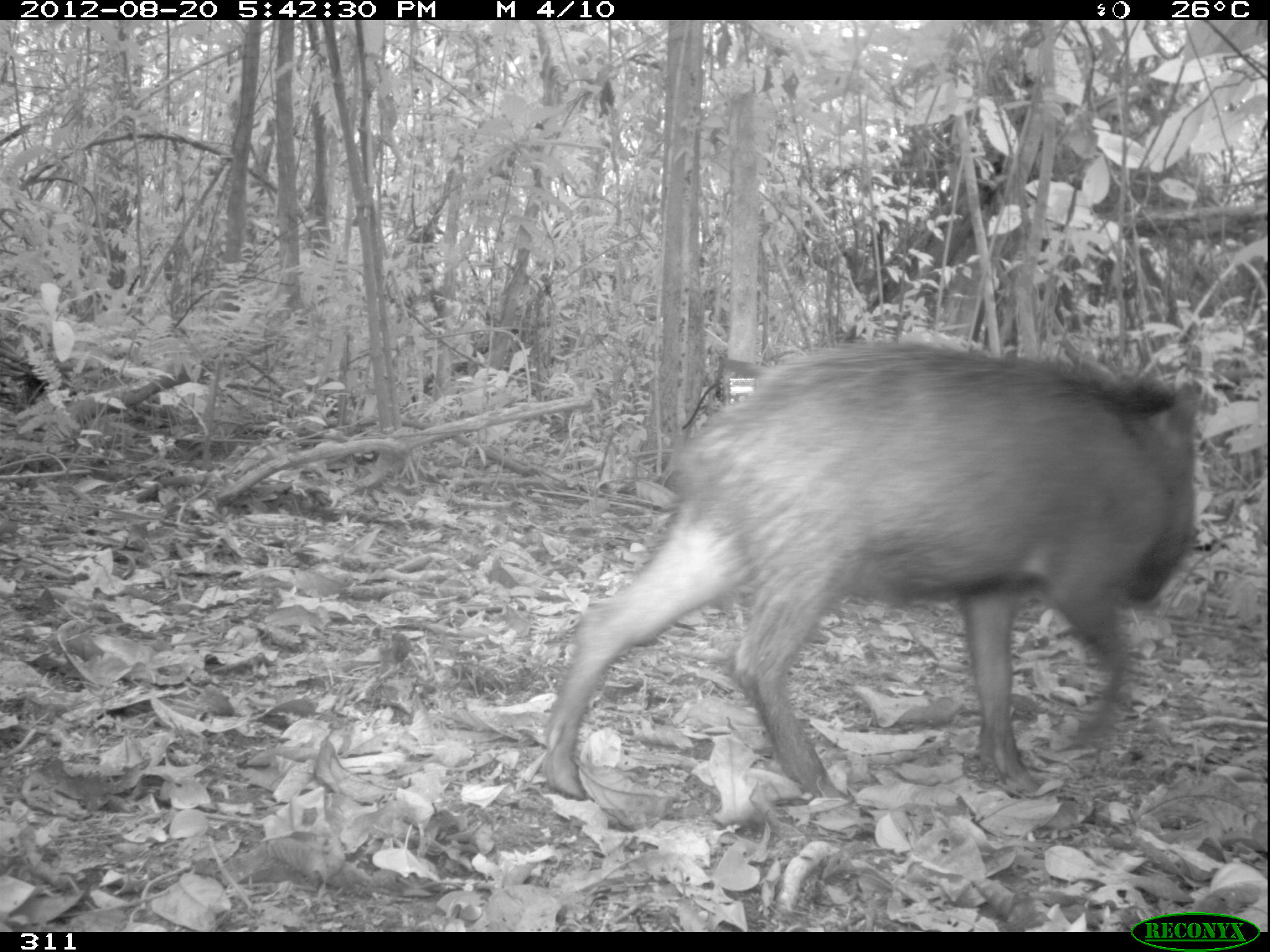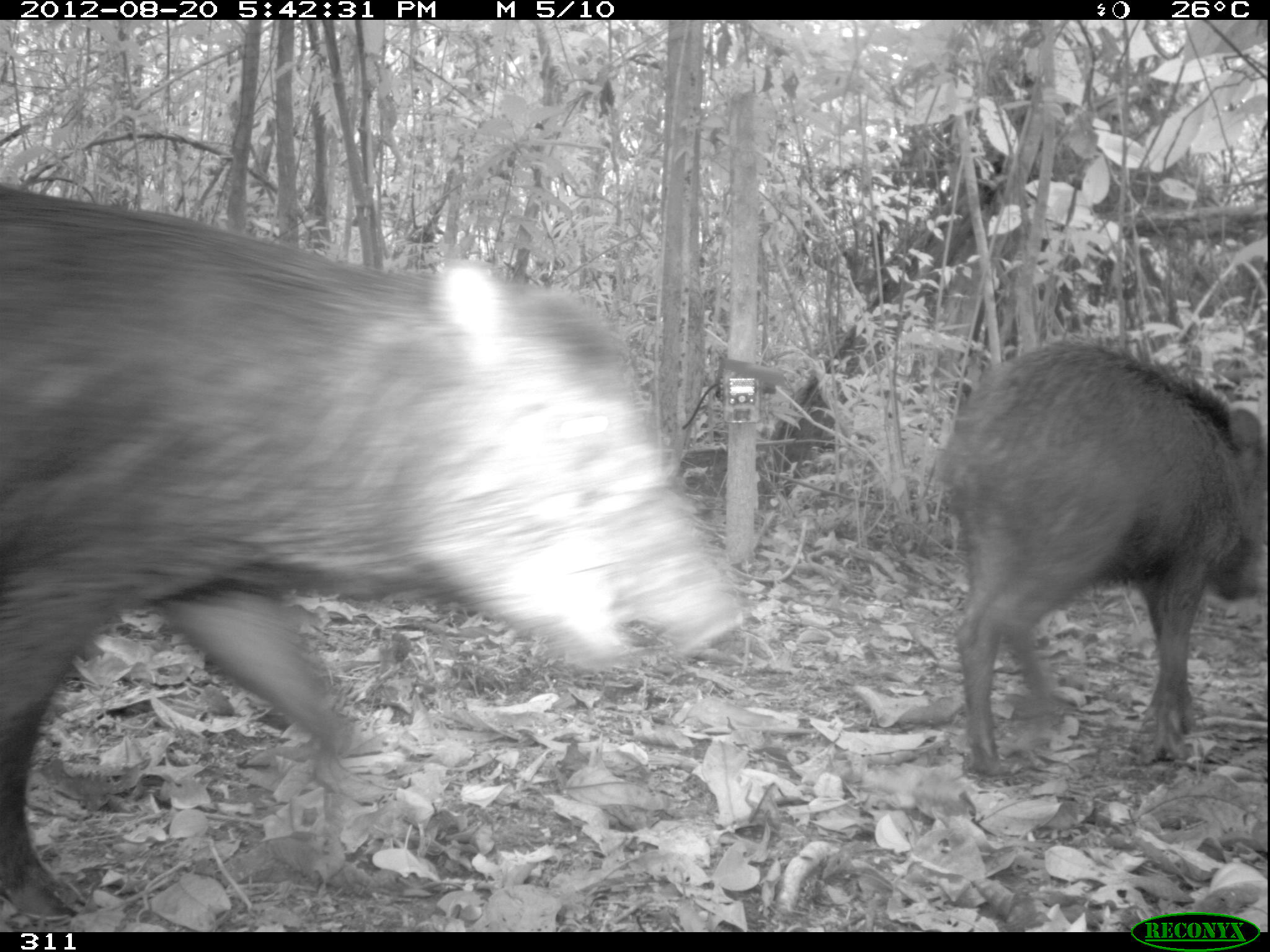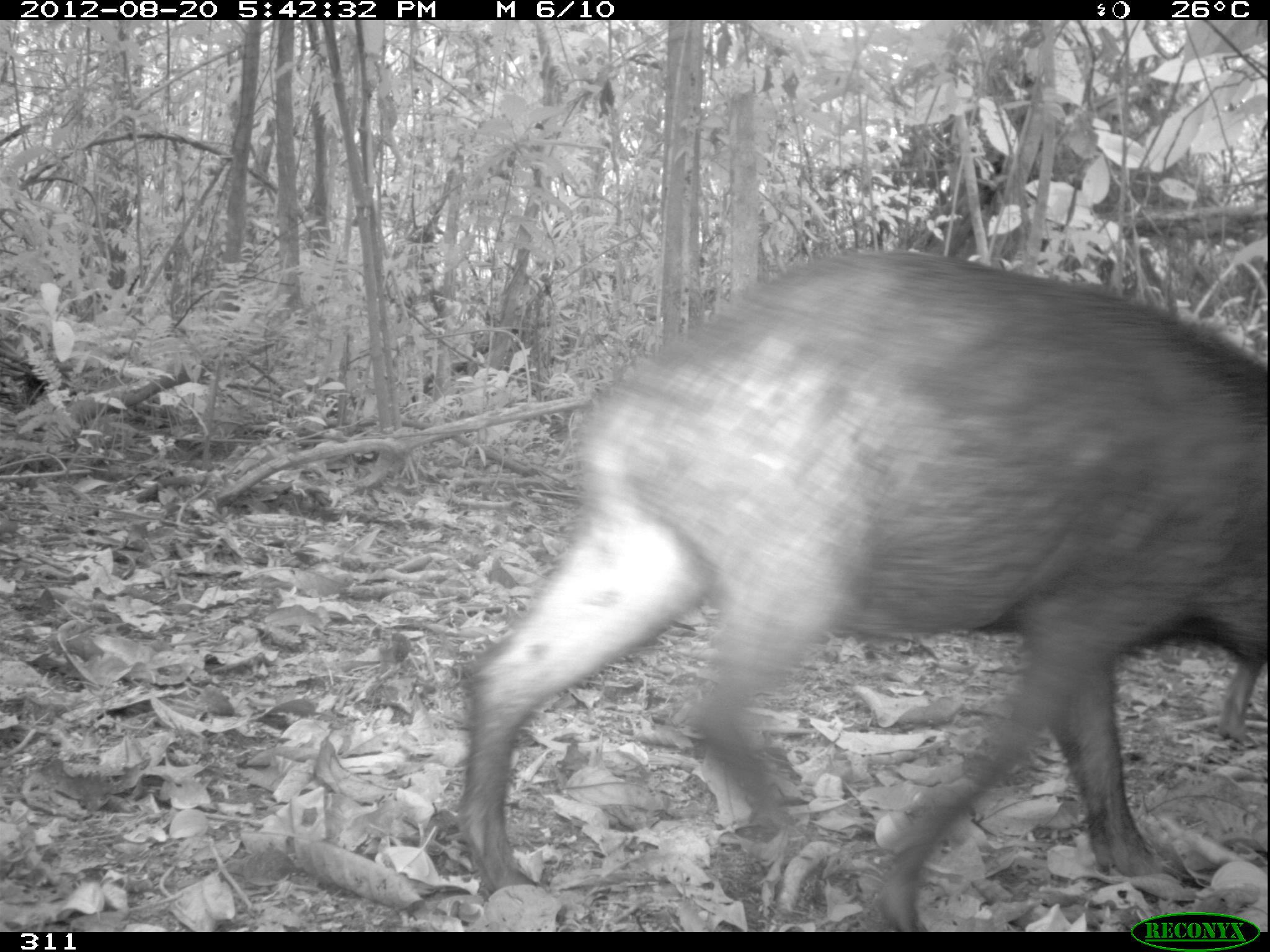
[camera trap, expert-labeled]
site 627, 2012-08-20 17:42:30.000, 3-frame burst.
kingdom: Animalia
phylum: Chordata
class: Mammalia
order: Artiodactyla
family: Tayassuidae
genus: Tayassu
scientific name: Tayassu pecari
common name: white-lipped peccary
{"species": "Tayassu pecari (white-lipped peccary)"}